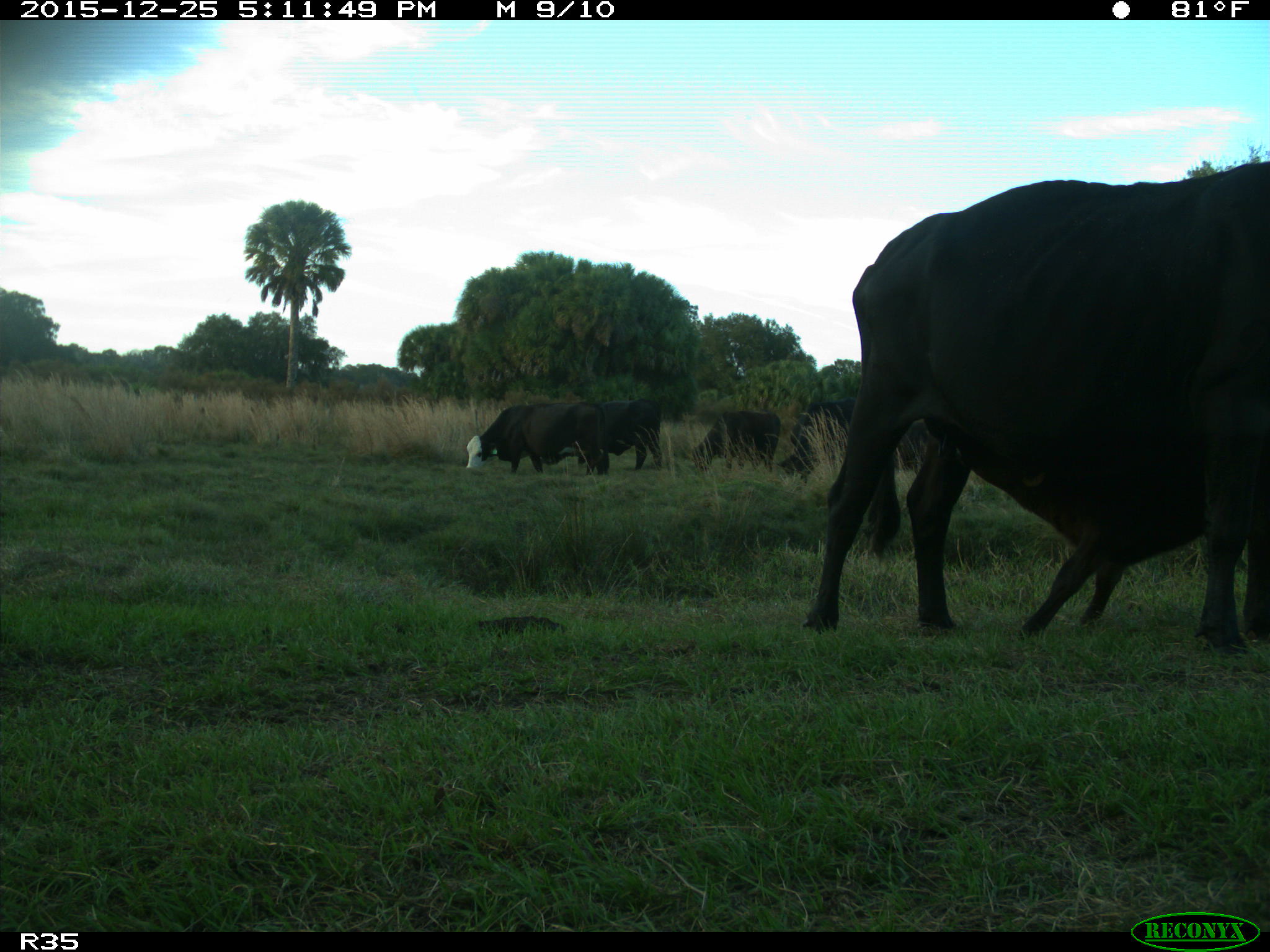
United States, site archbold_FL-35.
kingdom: Animalia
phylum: Chordata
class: Mammalia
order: Artiodactyla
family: Bovidae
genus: Bos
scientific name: Bos taurus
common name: domestic cow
Bos taurus (domestic cow).